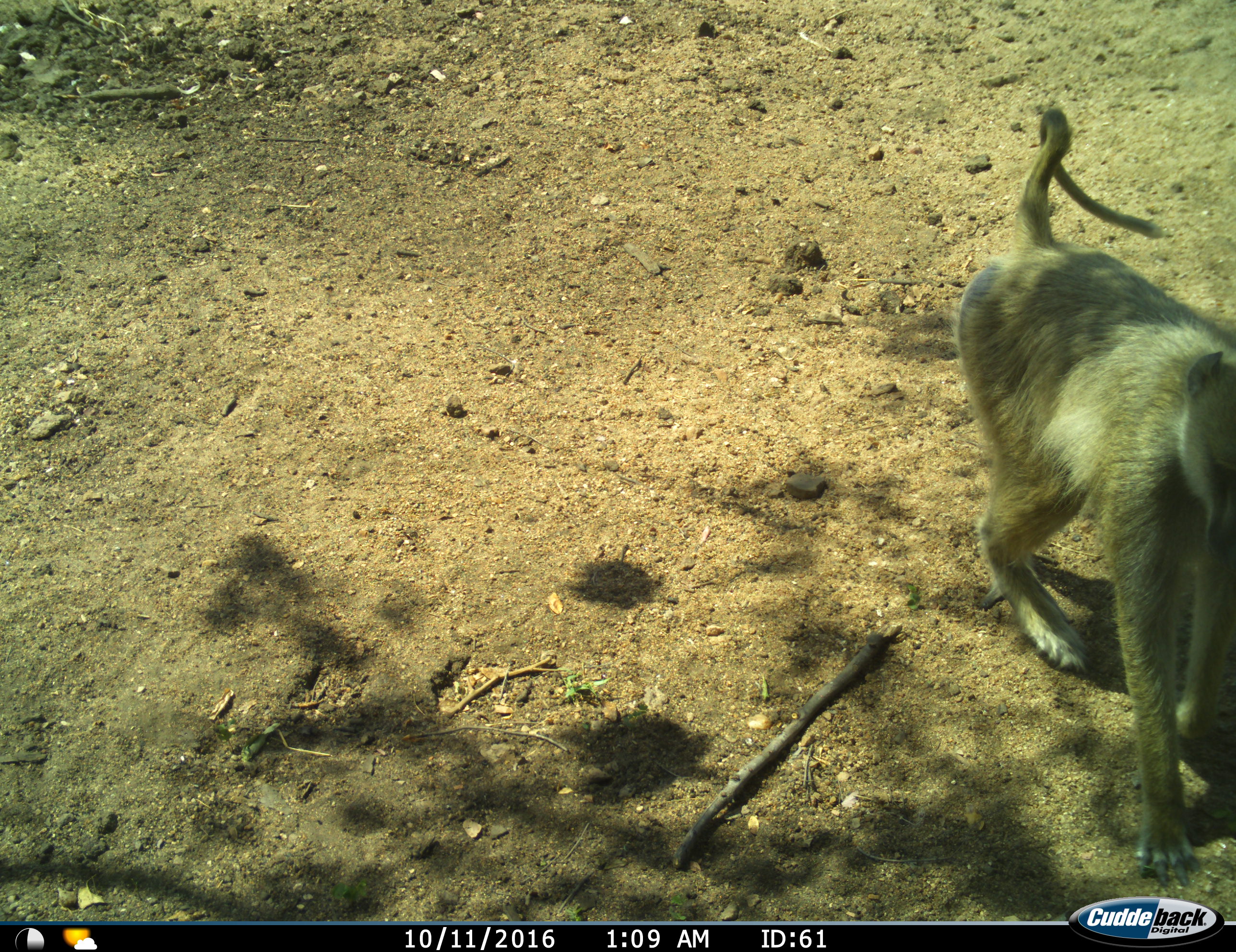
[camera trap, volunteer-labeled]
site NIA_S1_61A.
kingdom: Animalia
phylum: Chordata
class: Mammalia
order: Primates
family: Cercopithecidae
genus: Papio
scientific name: Papio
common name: baboon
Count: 1.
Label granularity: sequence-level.